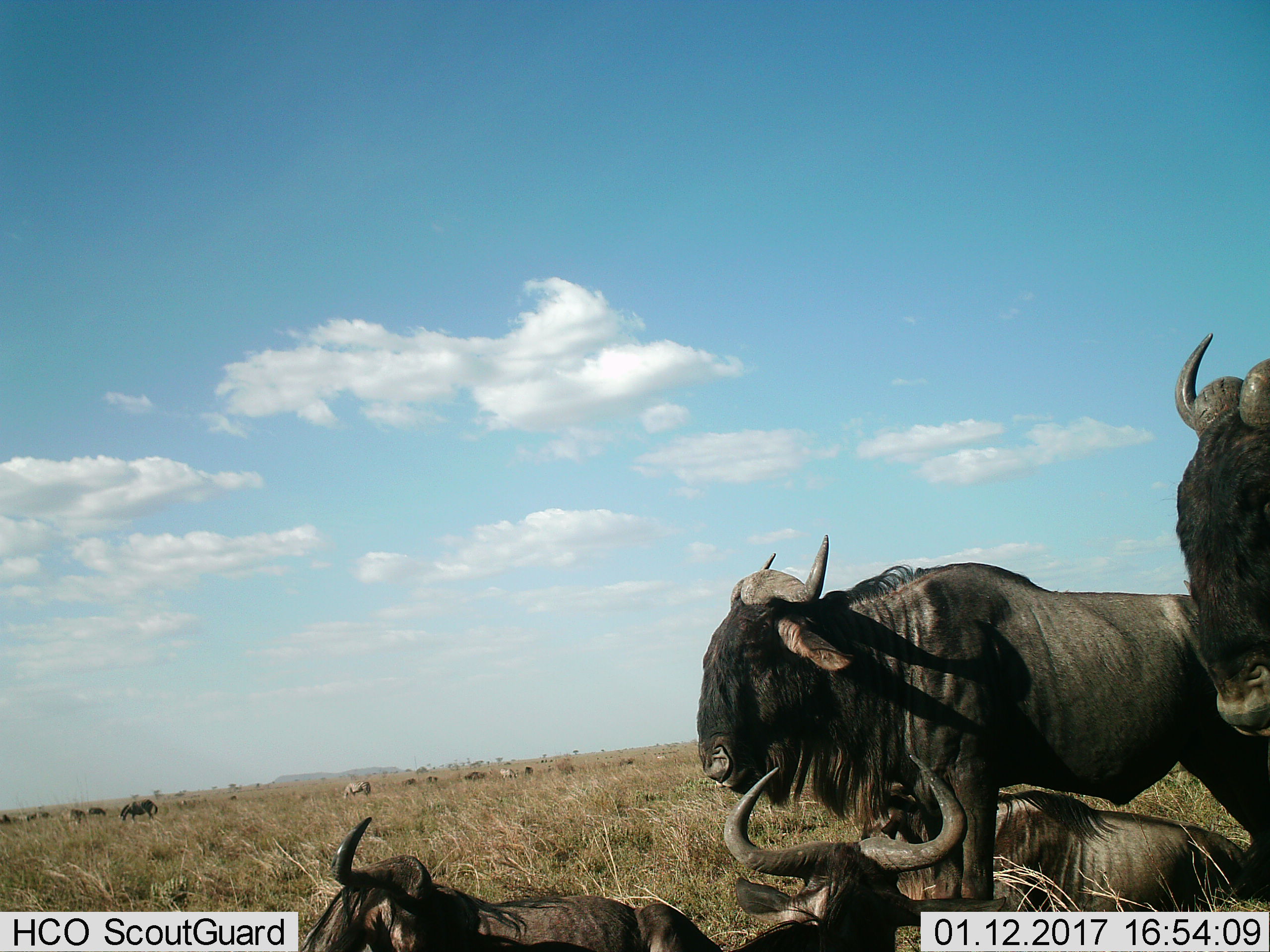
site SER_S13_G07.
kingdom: Animalia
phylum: Chordata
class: Mammalia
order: Artiodactyla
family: Bovidae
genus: Connochaetes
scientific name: Connochaetes taurinus taurinus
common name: blue wildebeest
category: wildebeestblue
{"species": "wildebeestblue (blue wildebeest) (Connochaetes taurinus taurinus)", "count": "11-50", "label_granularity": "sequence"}